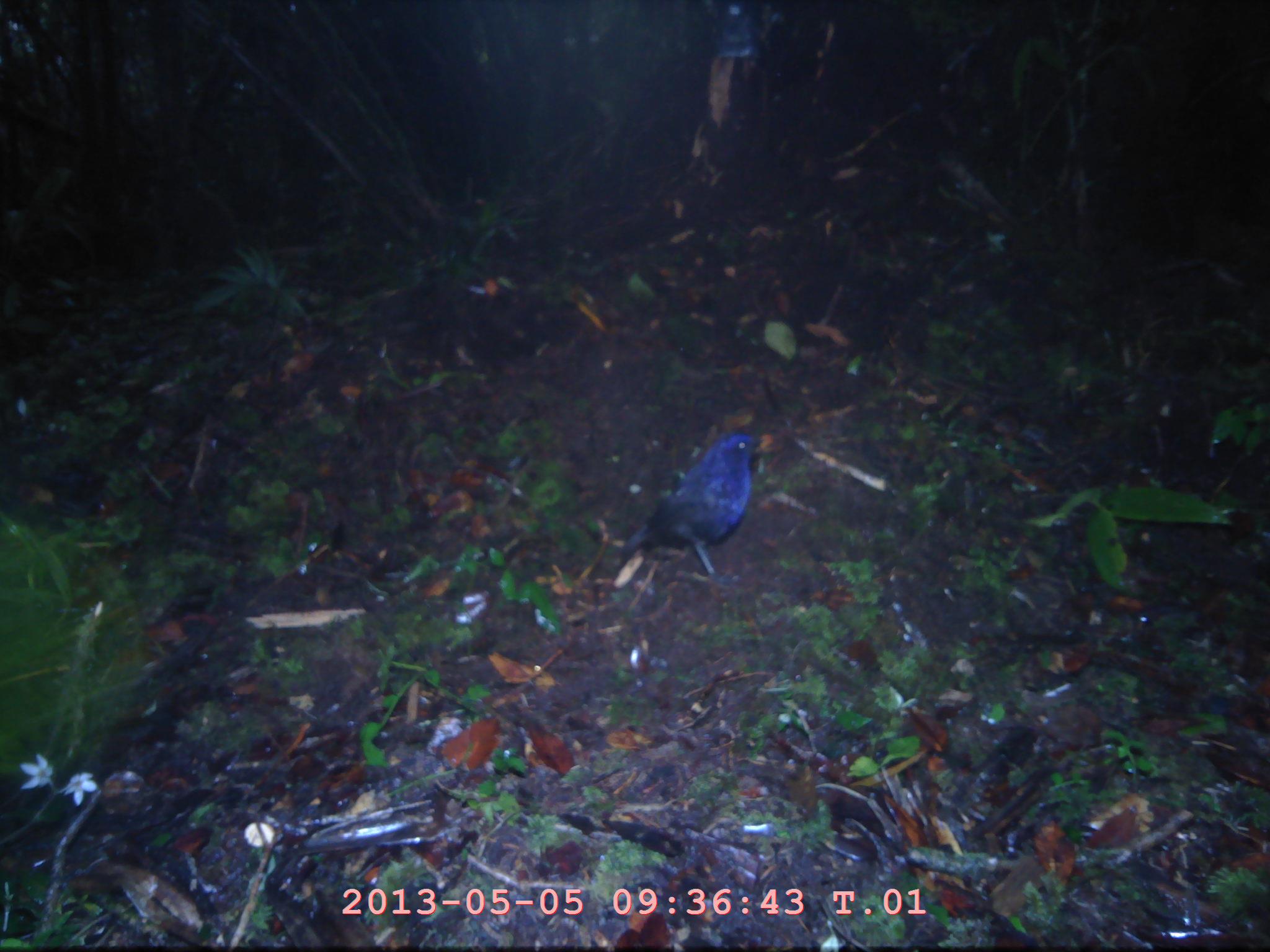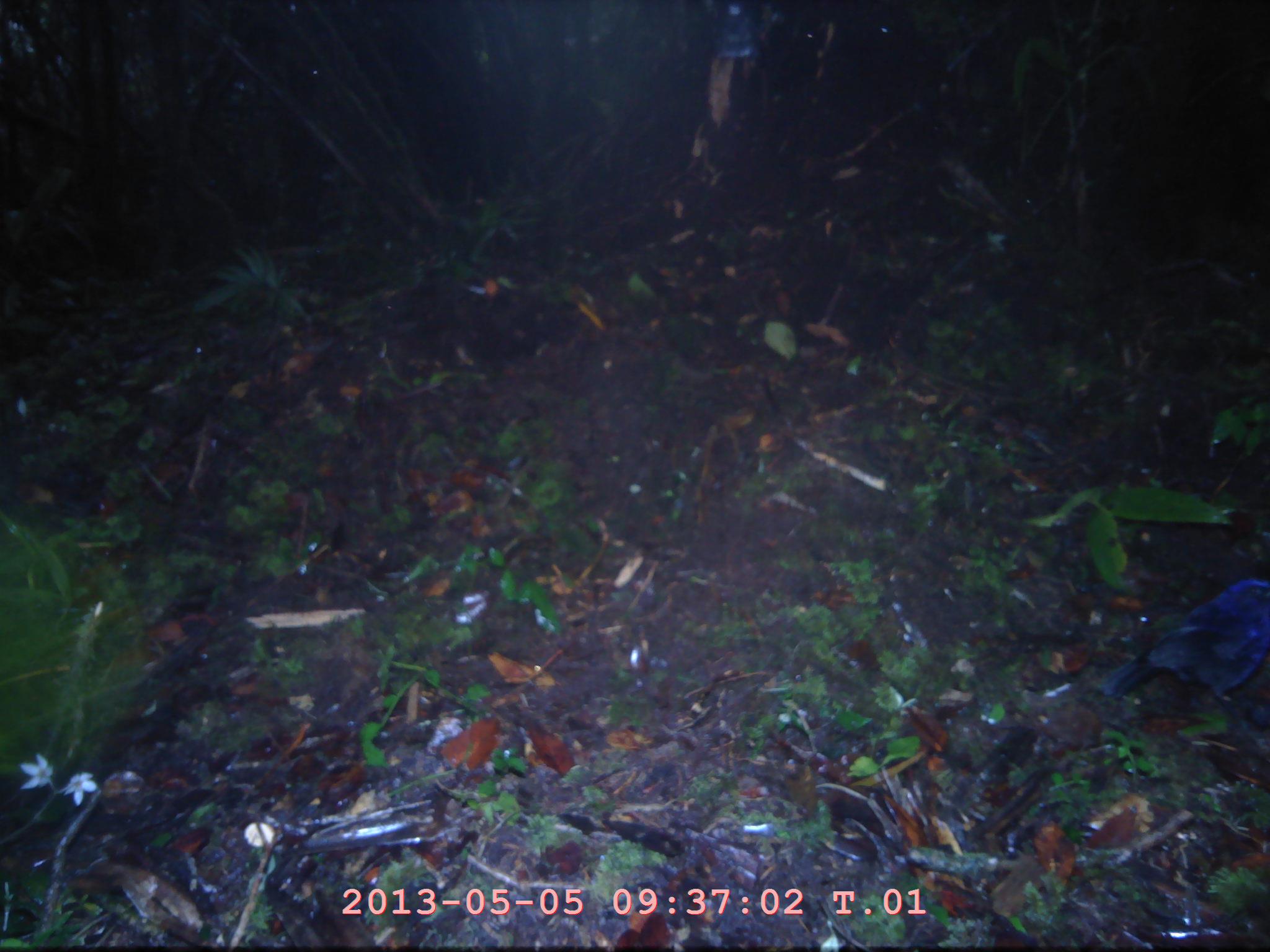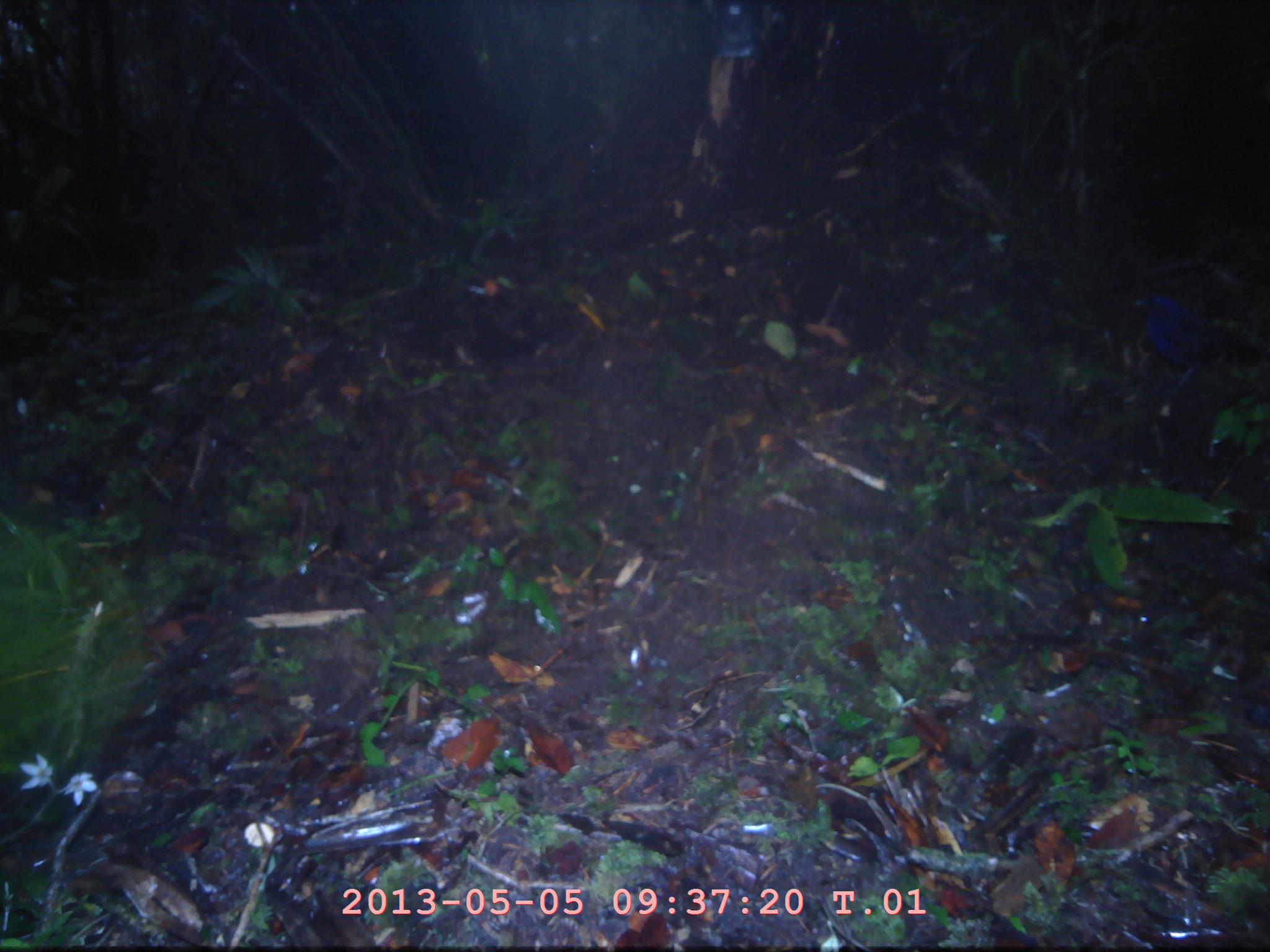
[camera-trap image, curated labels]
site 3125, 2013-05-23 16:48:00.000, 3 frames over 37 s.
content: unidentified animal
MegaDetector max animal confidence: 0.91